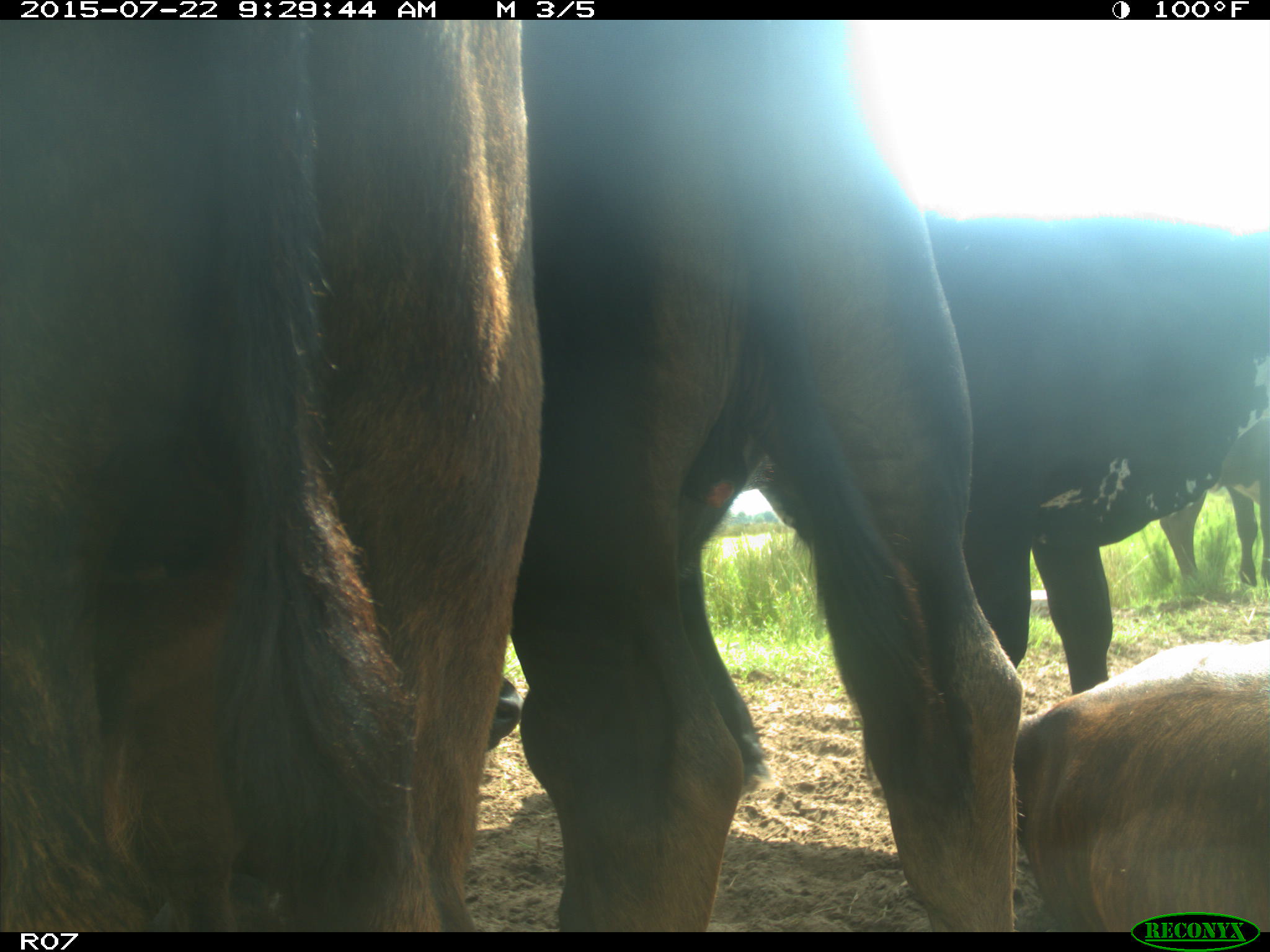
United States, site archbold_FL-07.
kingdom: Animalia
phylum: Chordata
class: Mammalia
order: Artiodactyla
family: Bovidae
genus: Bos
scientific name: Bos taurus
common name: domestic cow